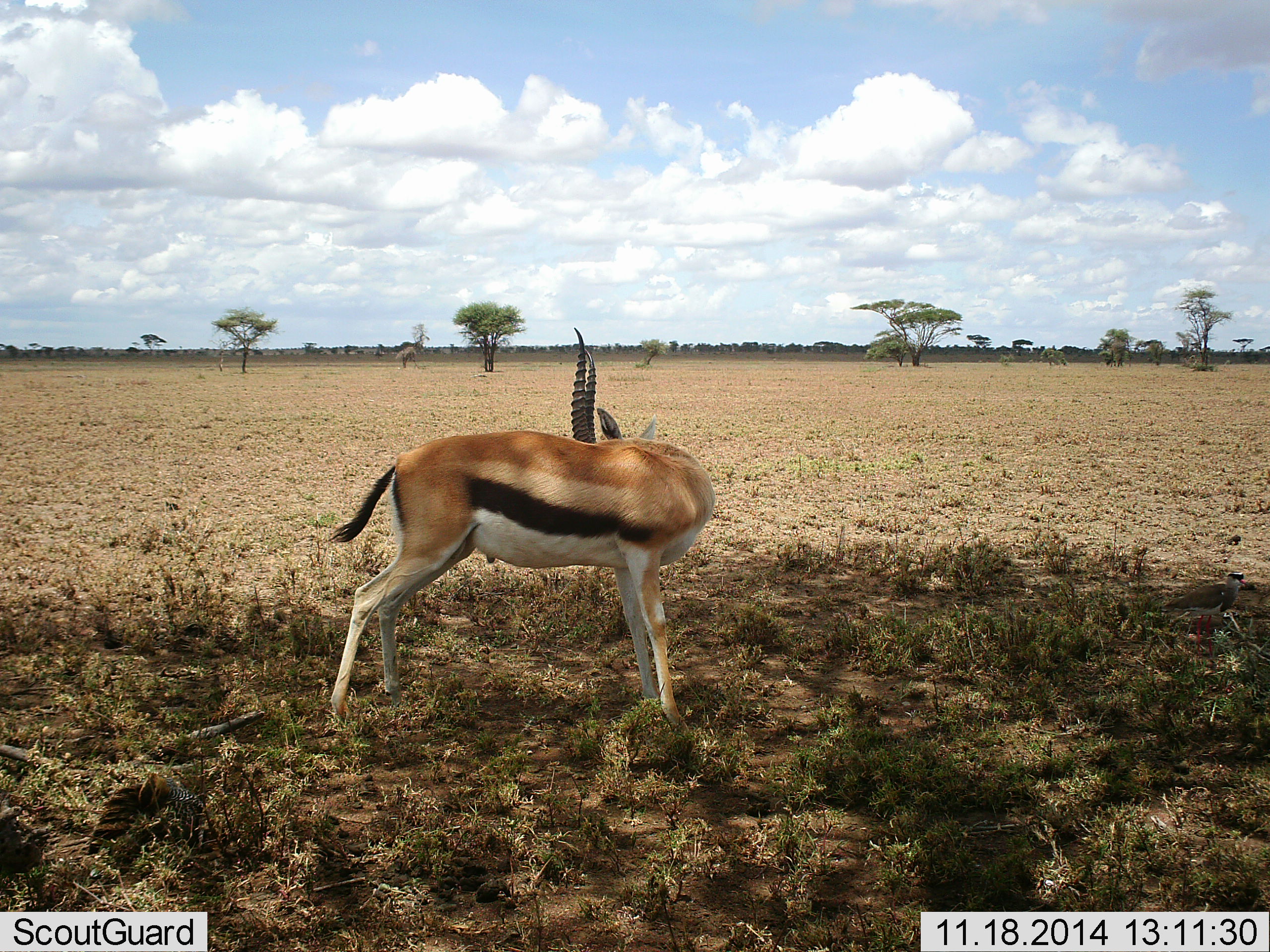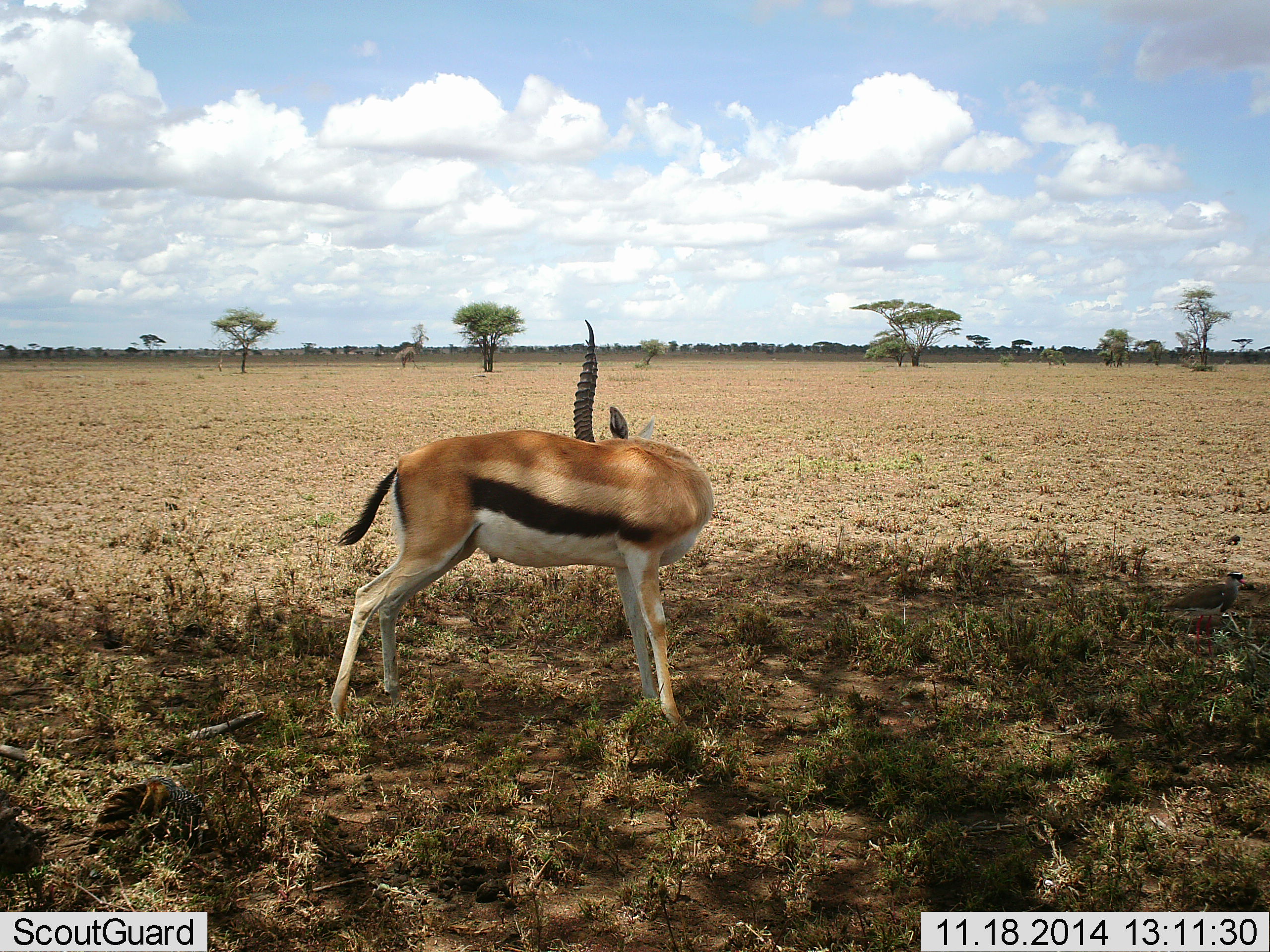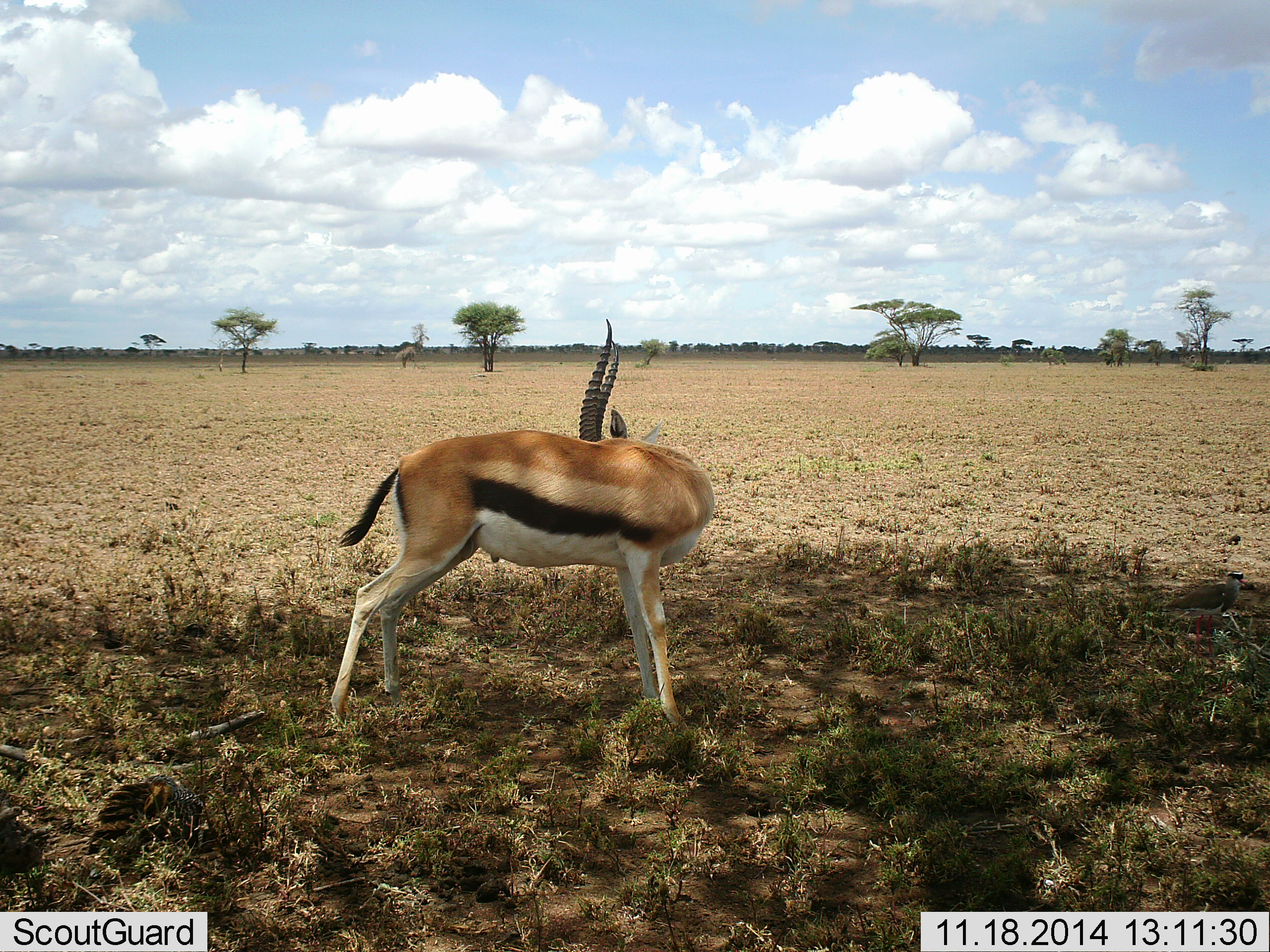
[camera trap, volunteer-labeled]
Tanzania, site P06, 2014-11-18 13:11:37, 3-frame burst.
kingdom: Animalia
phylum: Chordata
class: Mammalia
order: Artiodactyla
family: Bovidae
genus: Eudorcas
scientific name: Eudorcas thomsonii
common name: thomson's gazelle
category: gazellethomsons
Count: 1.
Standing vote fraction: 100%.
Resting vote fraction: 0%.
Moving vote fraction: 0%.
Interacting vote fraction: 0%.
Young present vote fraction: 0%.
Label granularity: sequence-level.